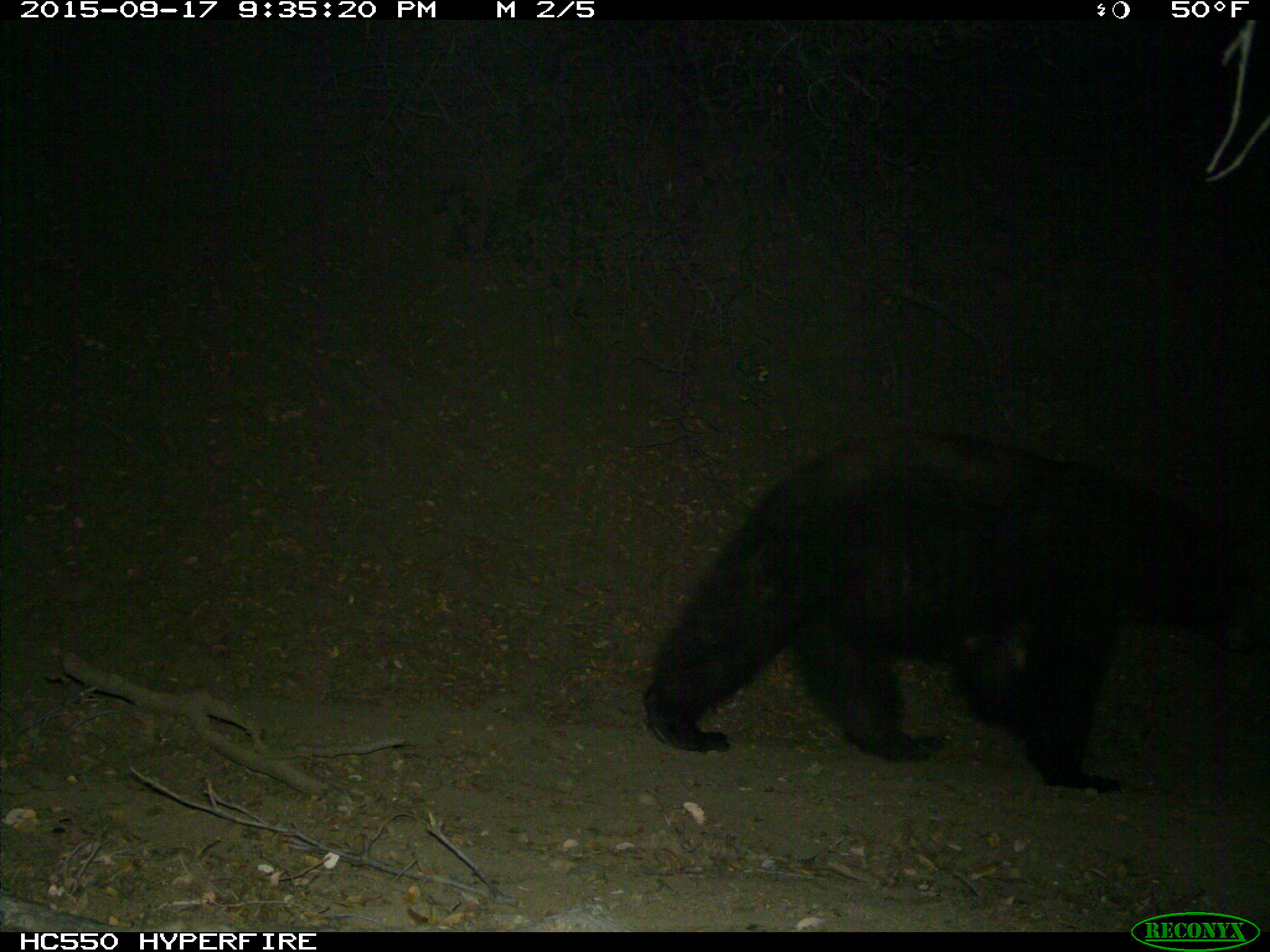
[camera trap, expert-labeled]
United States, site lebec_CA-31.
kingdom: Animalia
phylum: Chordata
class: Mammalia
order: Carnivora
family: Ursidae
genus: Ursus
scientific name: Ursus americanus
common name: american black bear